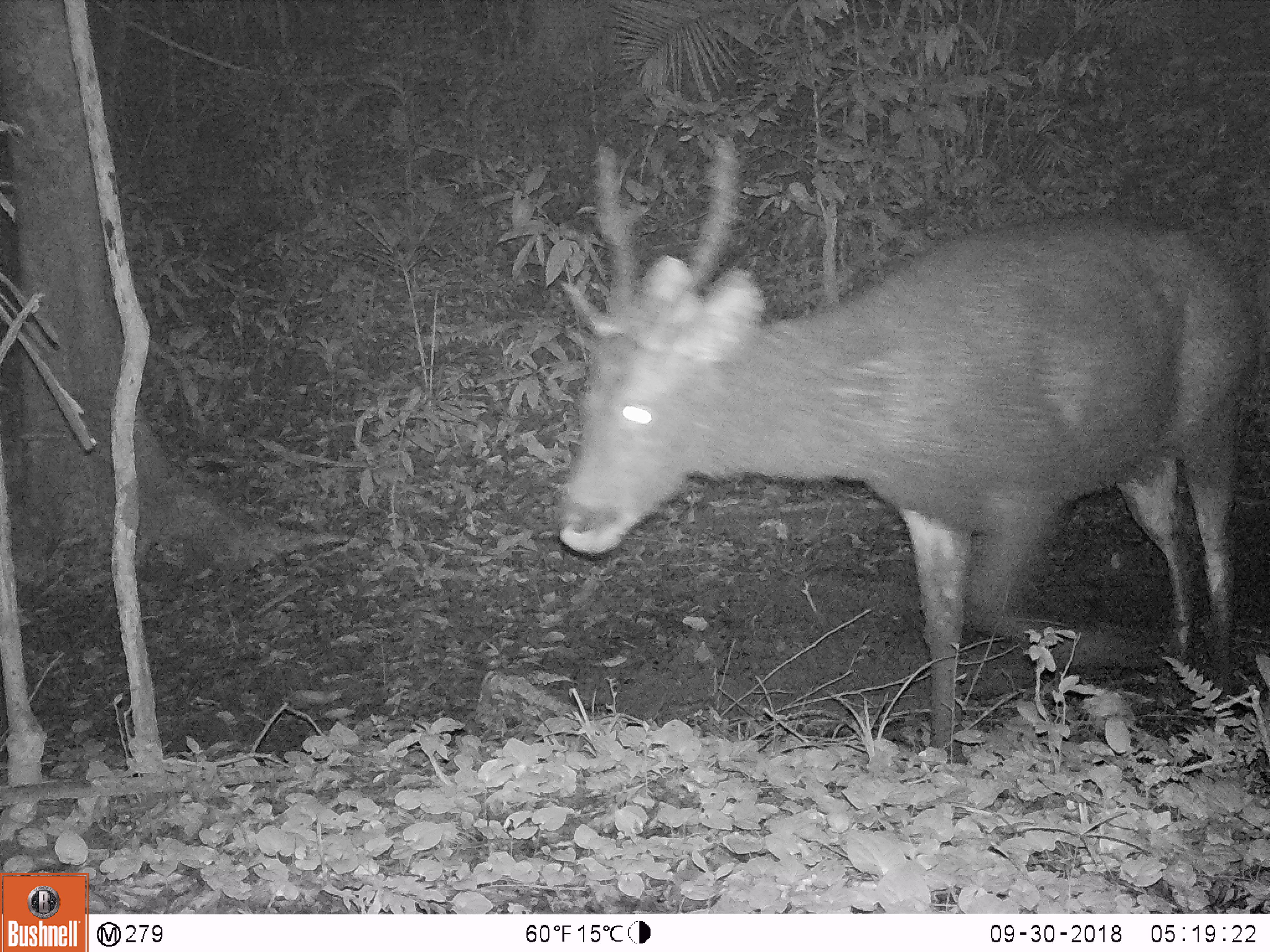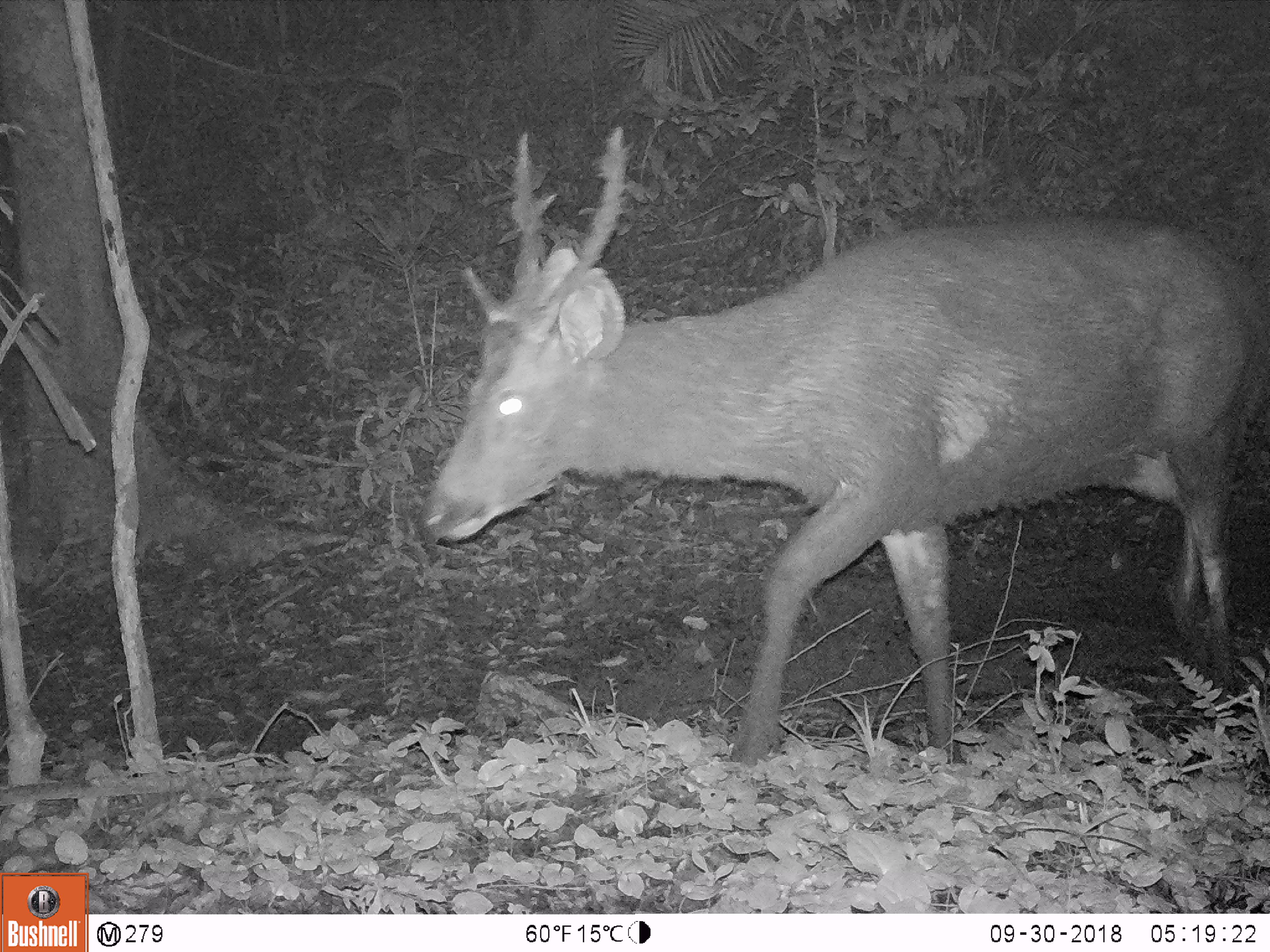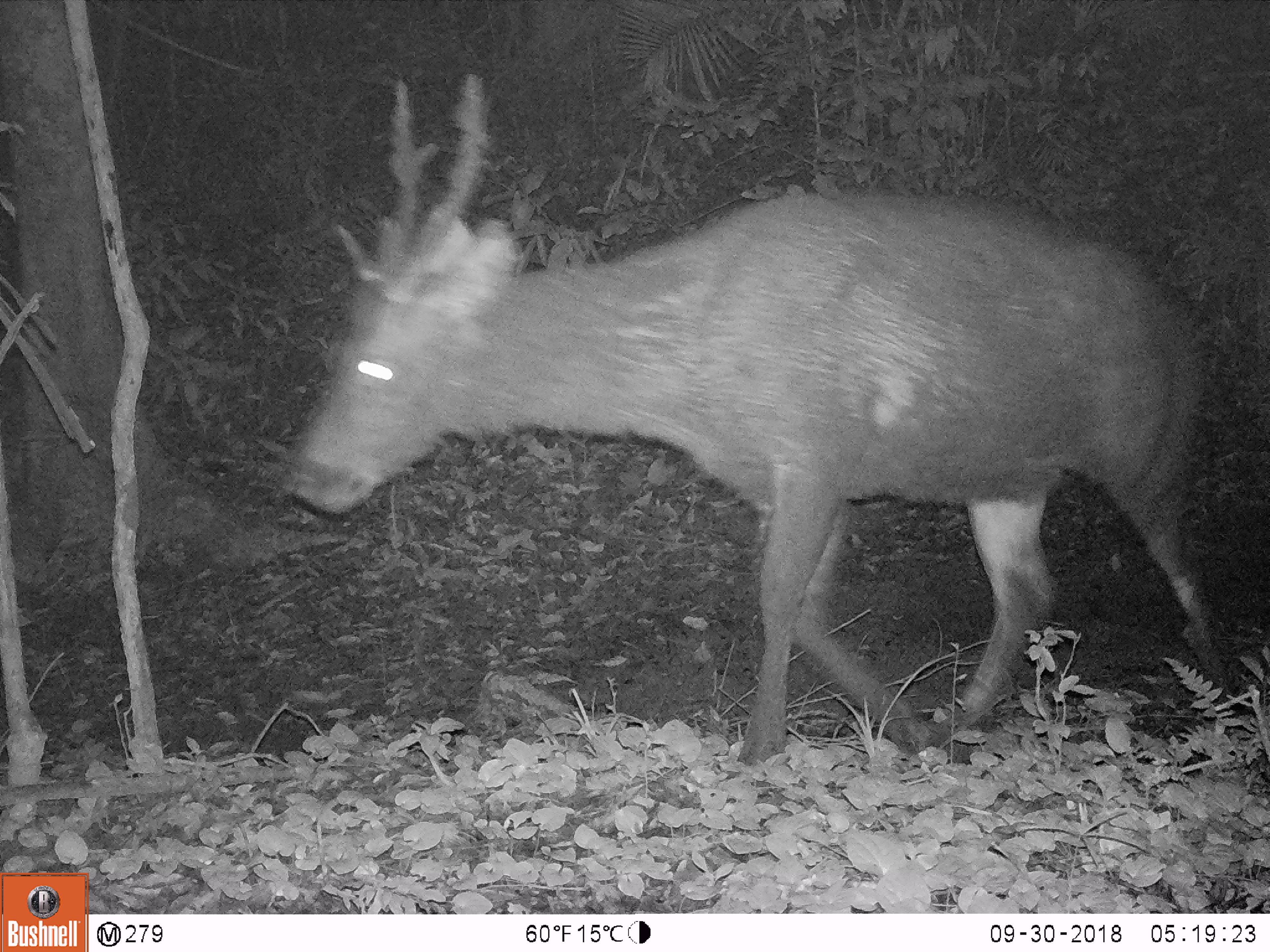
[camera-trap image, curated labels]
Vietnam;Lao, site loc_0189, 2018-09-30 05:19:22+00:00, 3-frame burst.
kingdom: Animalia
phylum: Chordata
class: Mammalia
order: Artiodactyla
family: Cervidae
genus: Rusa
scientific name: Rusa unicolor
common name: sambar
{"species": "sambar (Rusa unicolor)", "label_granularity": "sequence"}